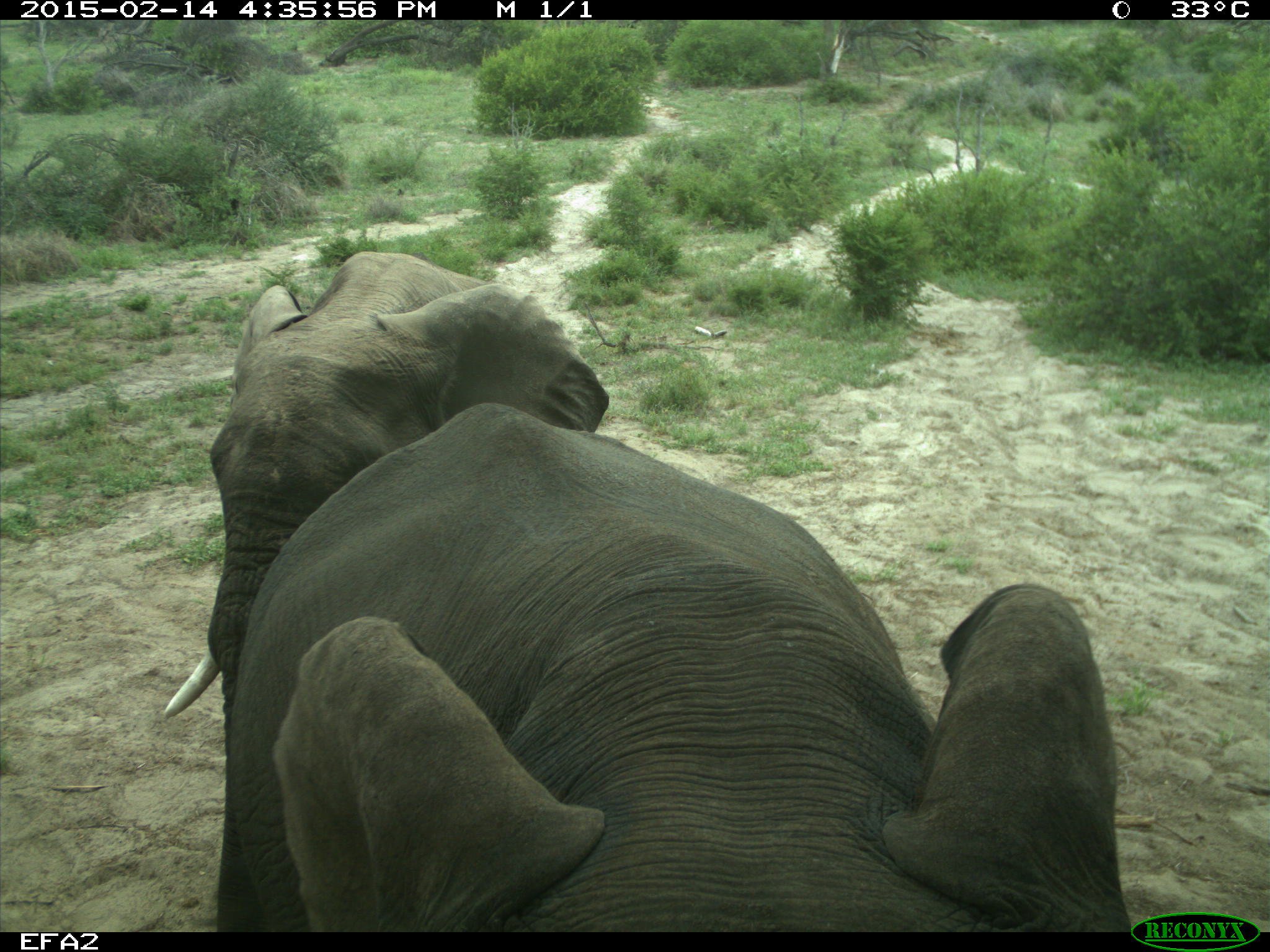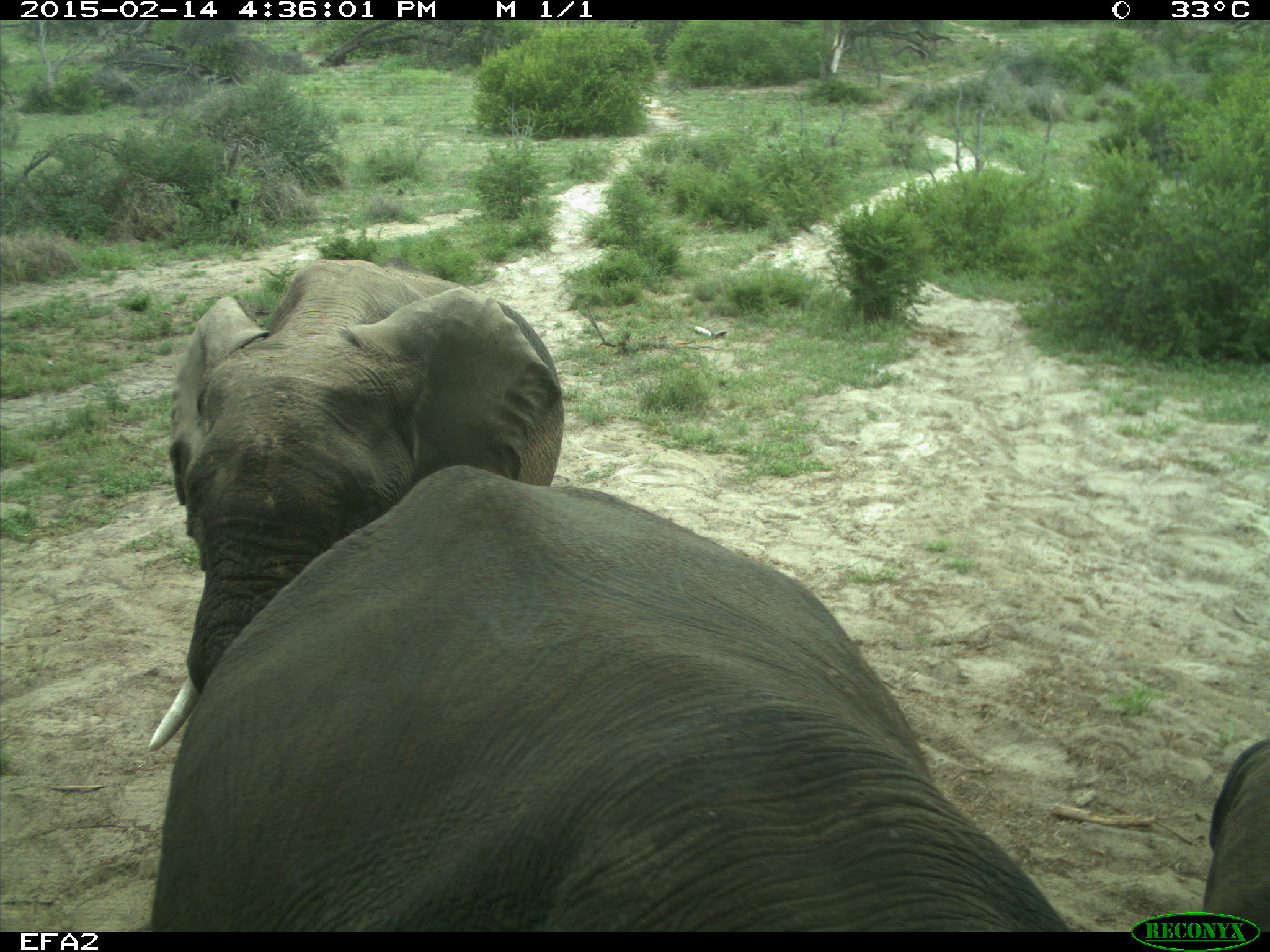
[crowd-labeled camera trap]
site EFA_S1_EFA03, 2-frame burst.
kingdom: Animalia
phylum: Chordata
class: Mammalia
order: Proboscidea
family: Elephantidae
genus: Loxodonta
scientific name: Loxodonta africana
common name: african bush elephant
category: elephant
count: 2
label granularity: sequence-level